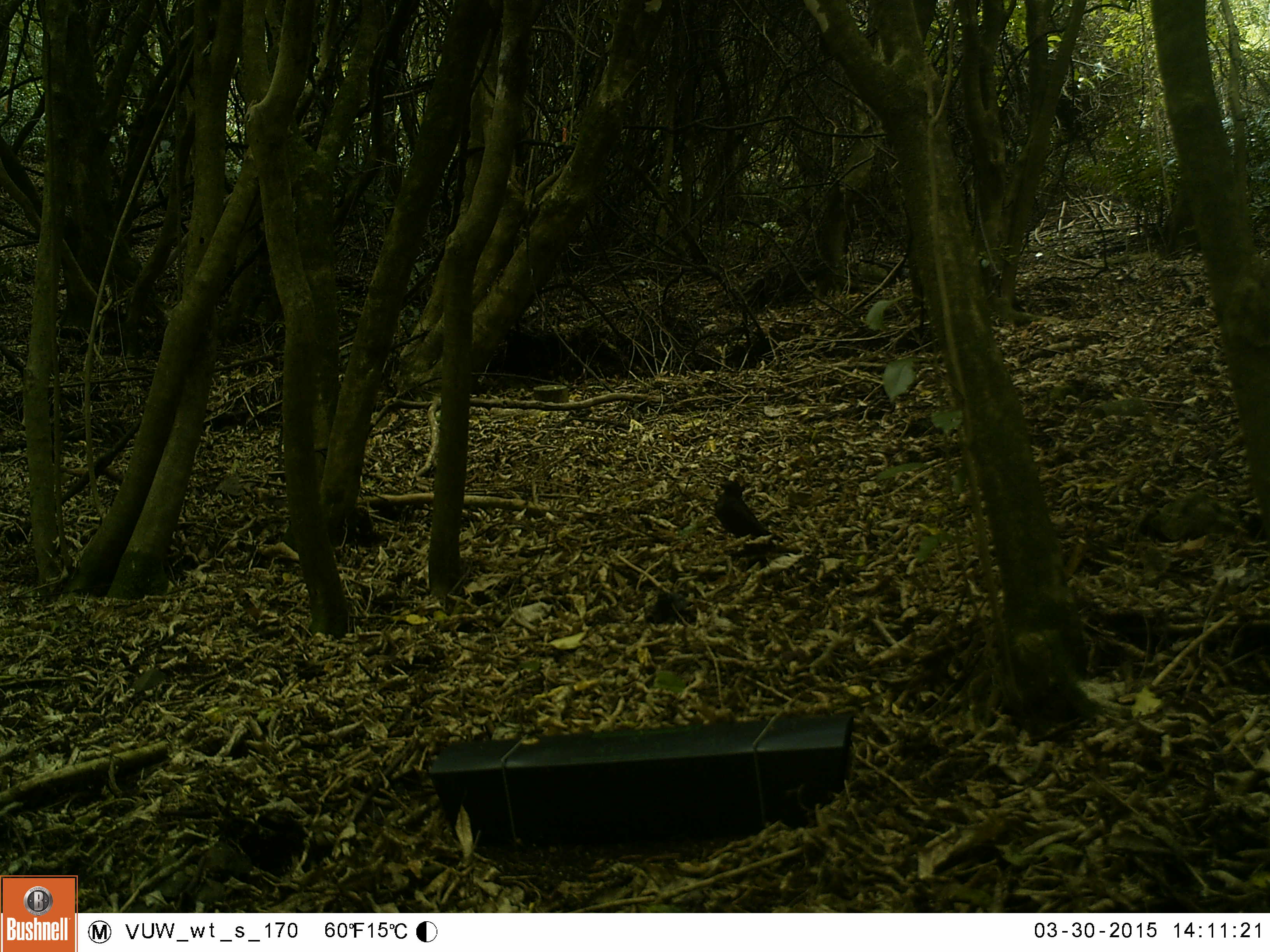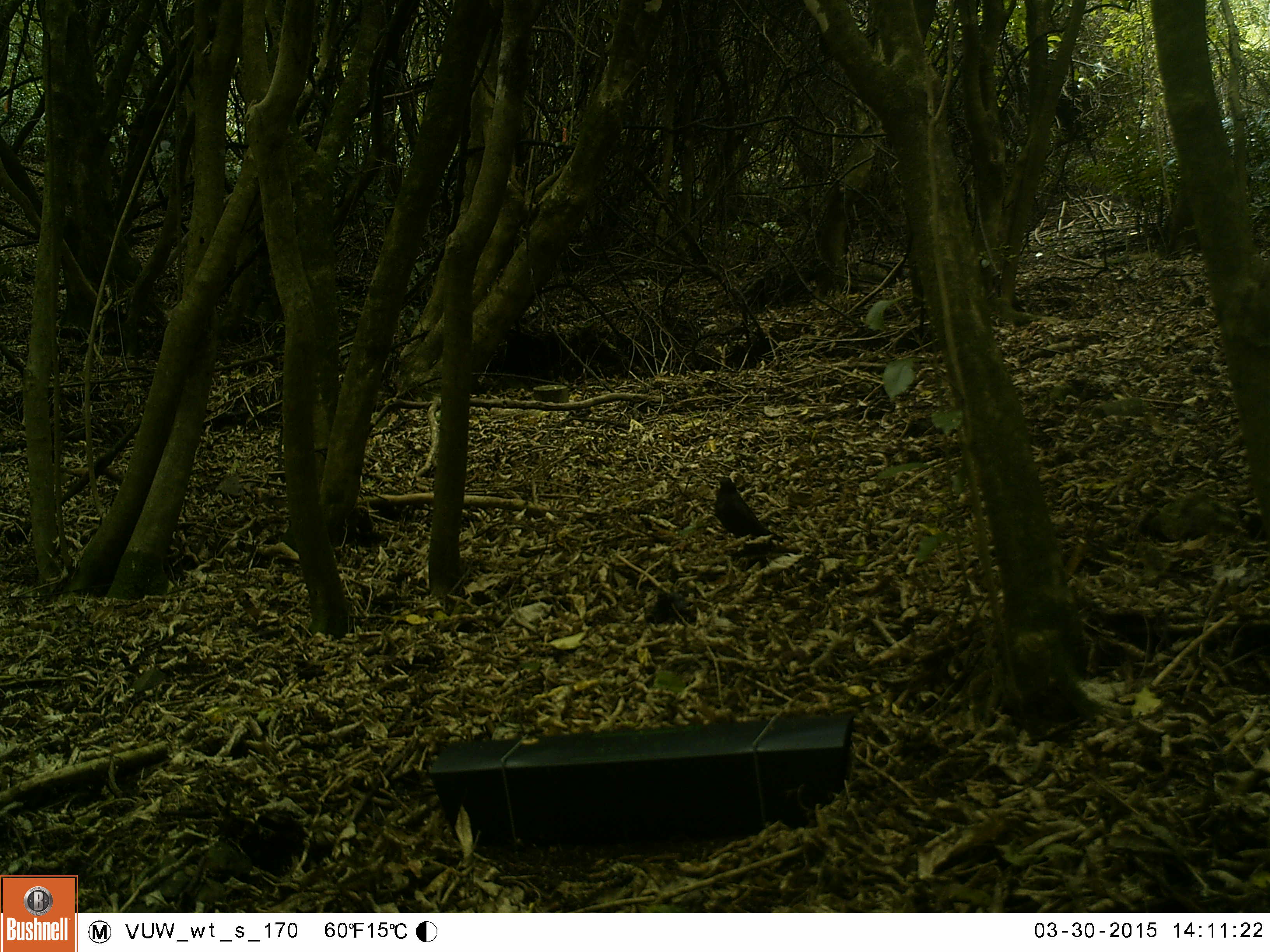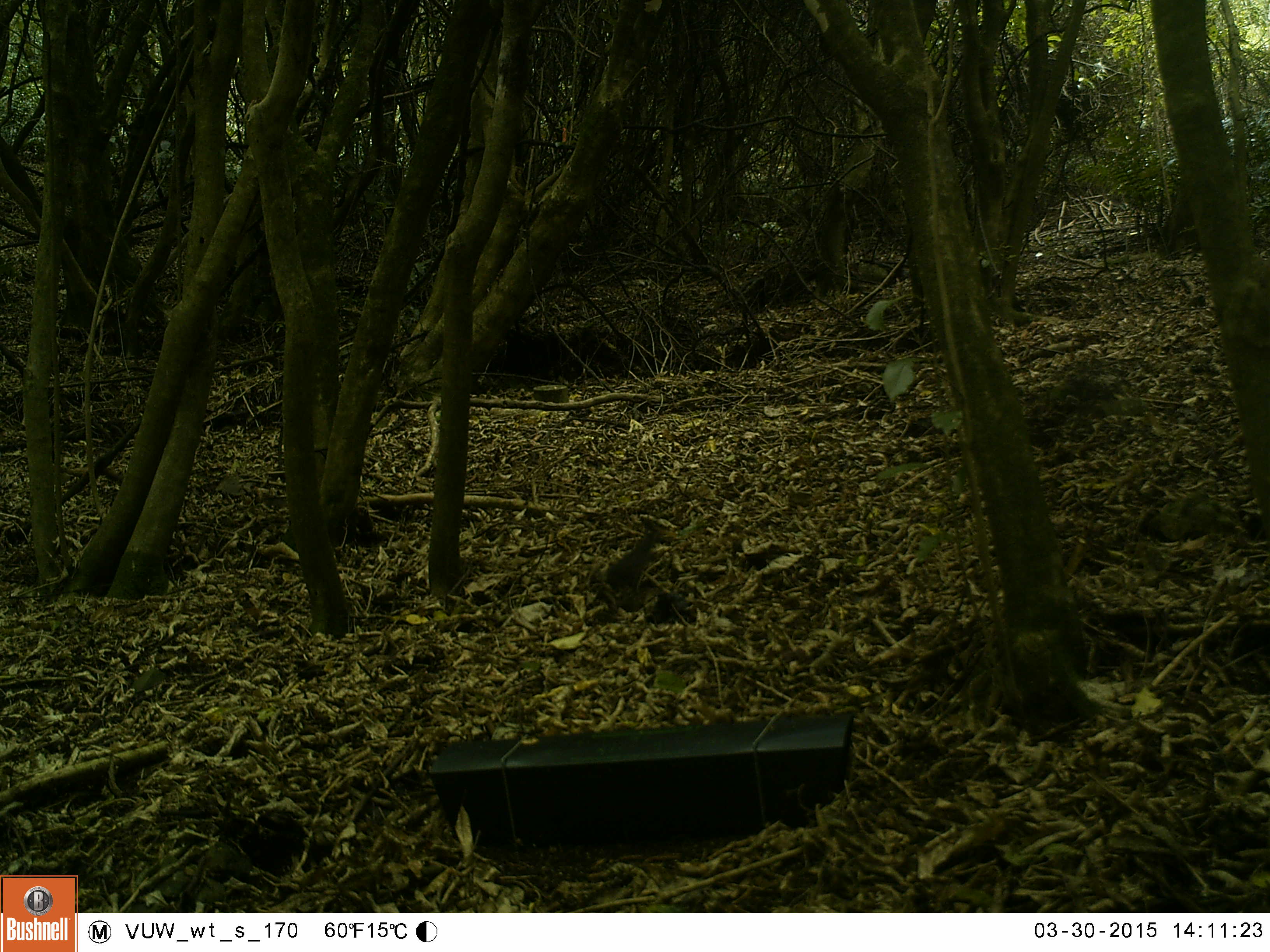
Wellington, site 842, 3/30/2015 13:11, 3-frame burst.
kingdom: Animalia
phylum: Chordata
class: Aves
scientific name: Aves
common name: bird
Bird (Aves).